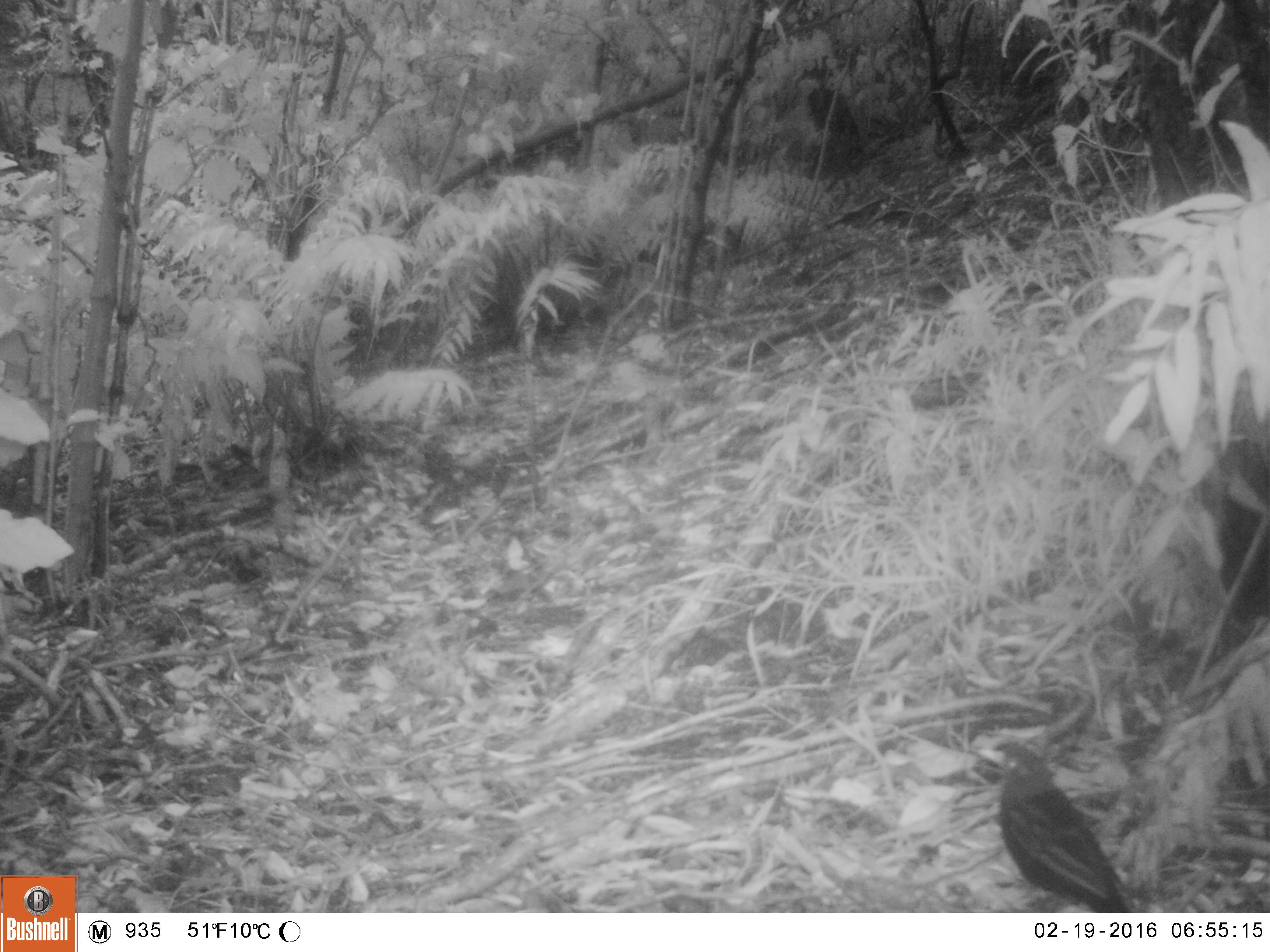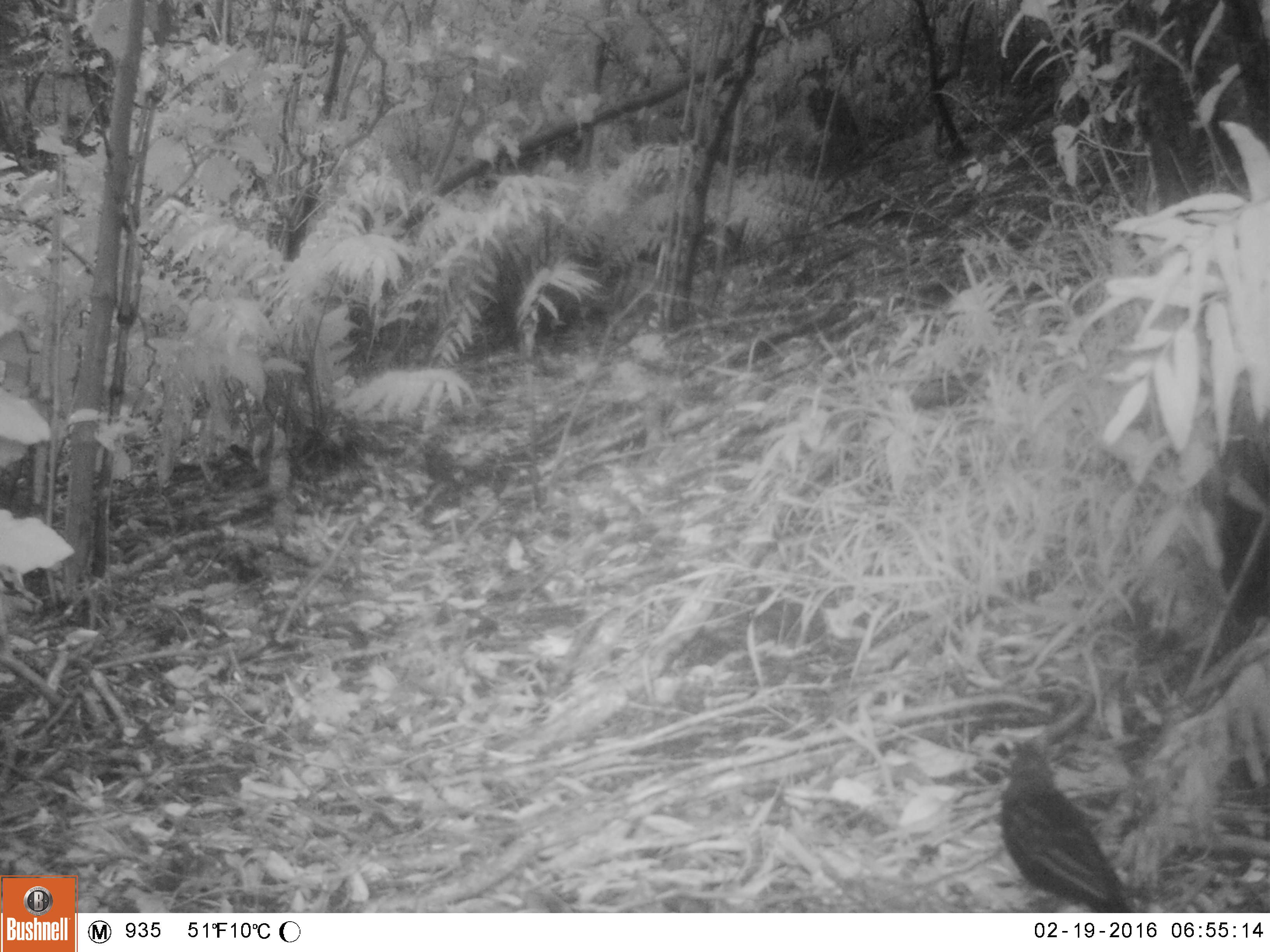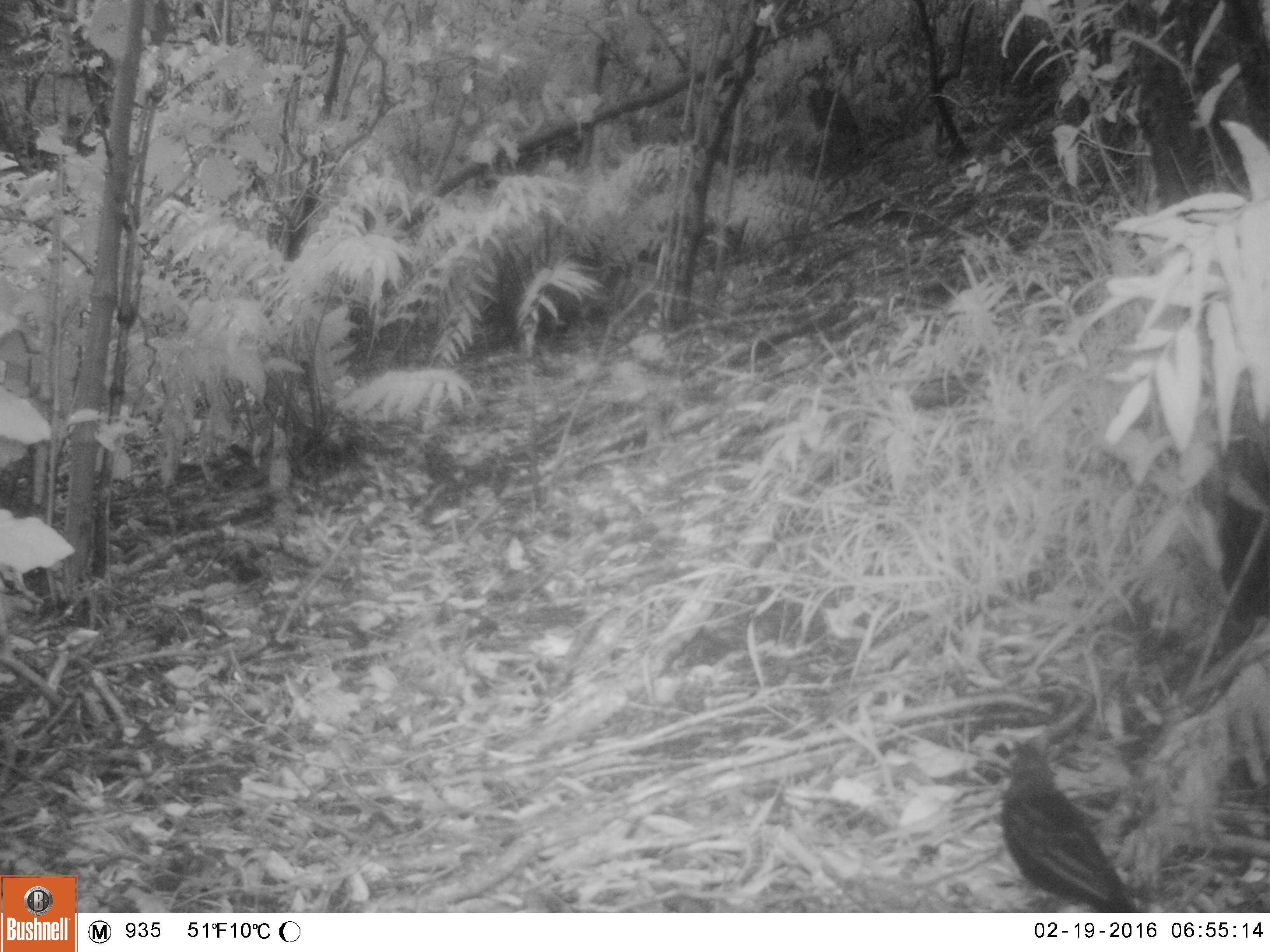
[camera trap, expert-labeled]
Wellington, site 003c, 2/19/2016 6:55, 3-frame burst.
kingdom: Animalia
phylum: Chordata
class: Aves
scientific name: Aves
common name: bird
Bird (Aves).